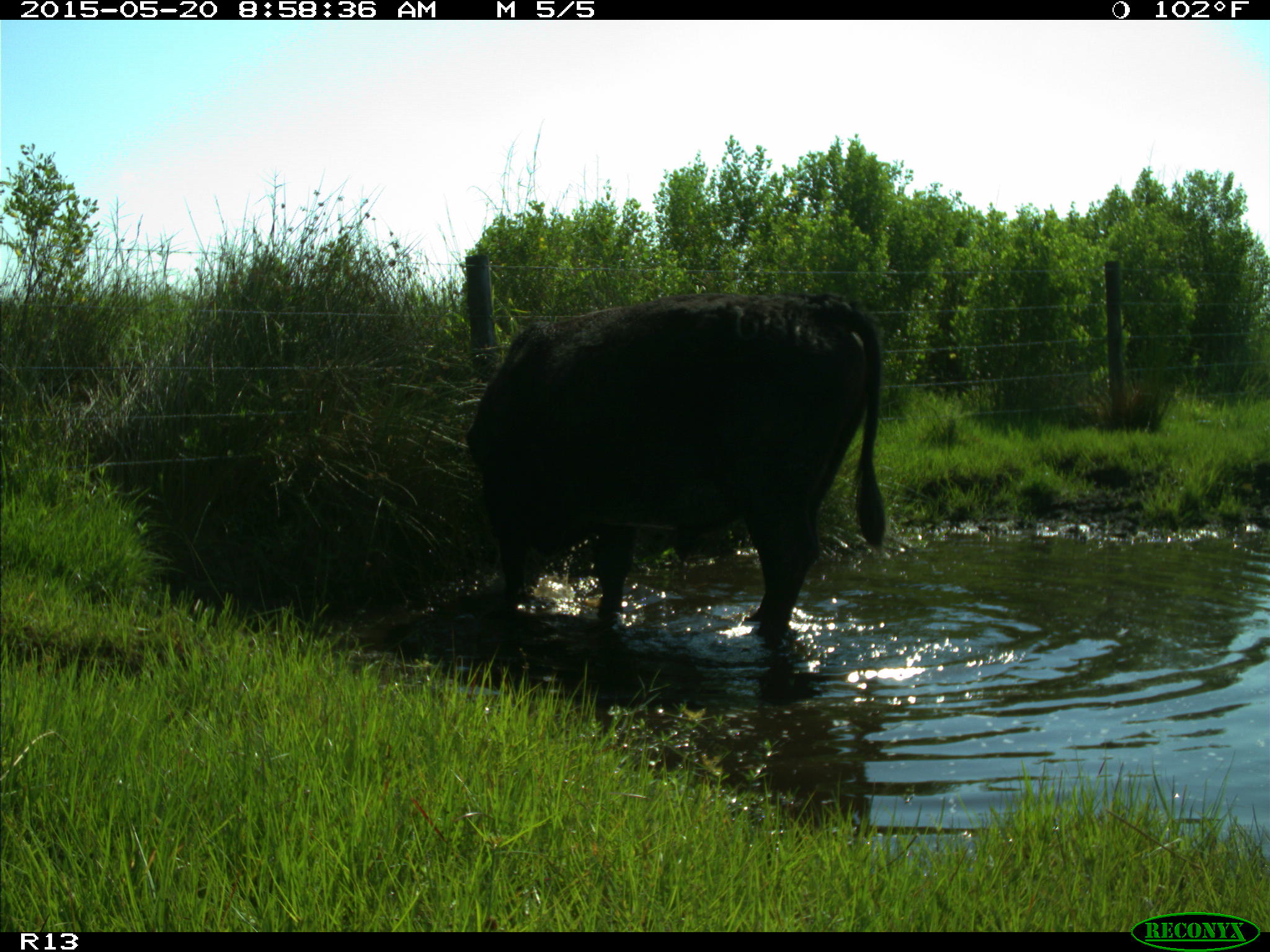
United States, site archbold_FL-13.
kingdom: Animalia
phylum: Chordata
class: Mammalia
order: Artiodactyla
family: Bovidae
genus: Bos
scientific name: Bos taurus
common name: domestic cow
Bos taurus (domestic cow).